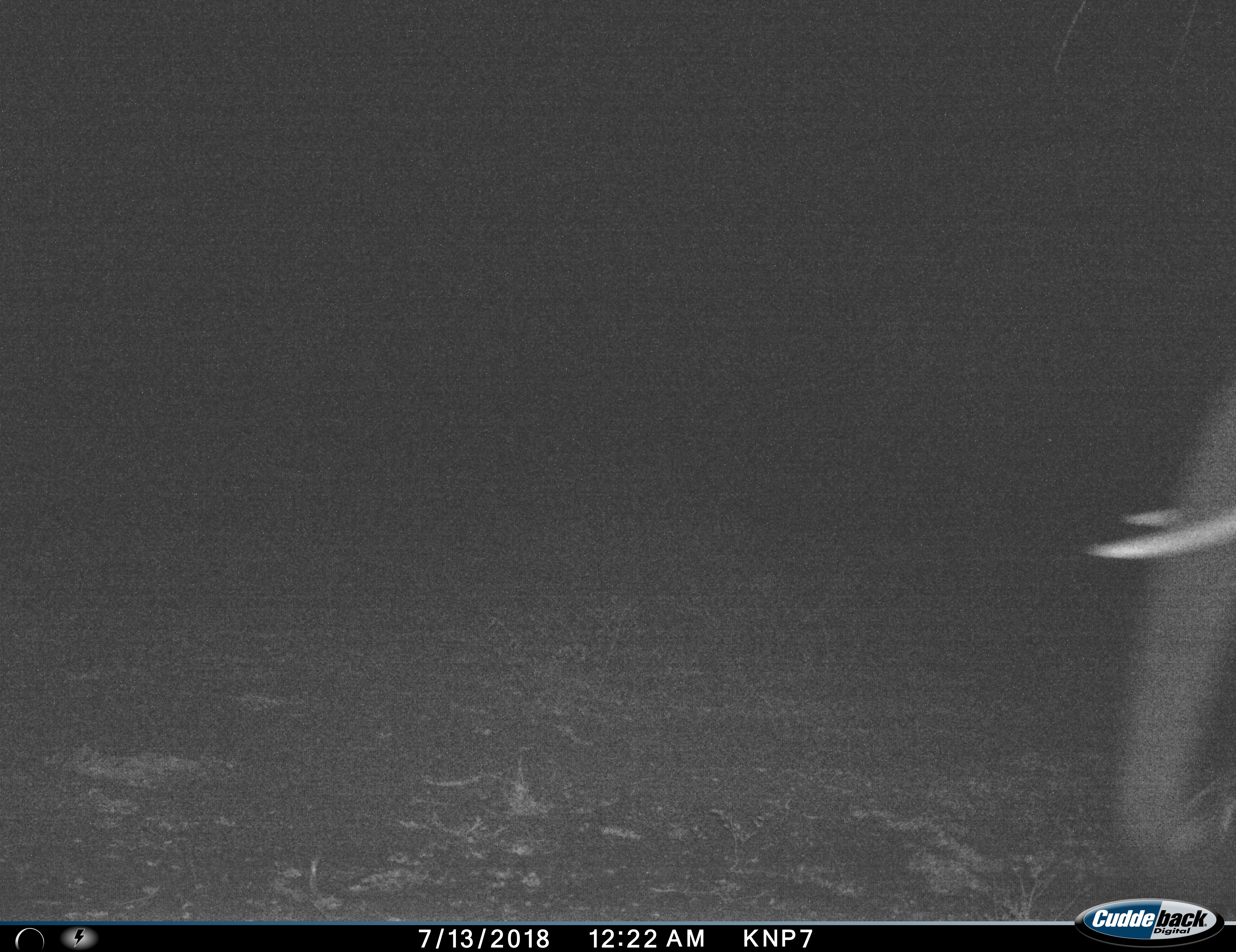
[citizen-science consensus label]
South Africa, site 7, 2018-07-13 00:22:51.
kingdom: Animalia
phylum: Chordata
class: Mammalia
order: Proboscidea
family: Elephantidae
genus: Loxodonta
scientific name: Loxodonta africana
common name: african bush elephant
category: elephant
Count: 1.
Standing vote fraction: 60%.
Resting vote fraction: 0%.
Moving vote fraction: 40%.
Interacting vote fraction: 0%.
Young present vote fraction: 0%.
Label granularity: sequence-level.